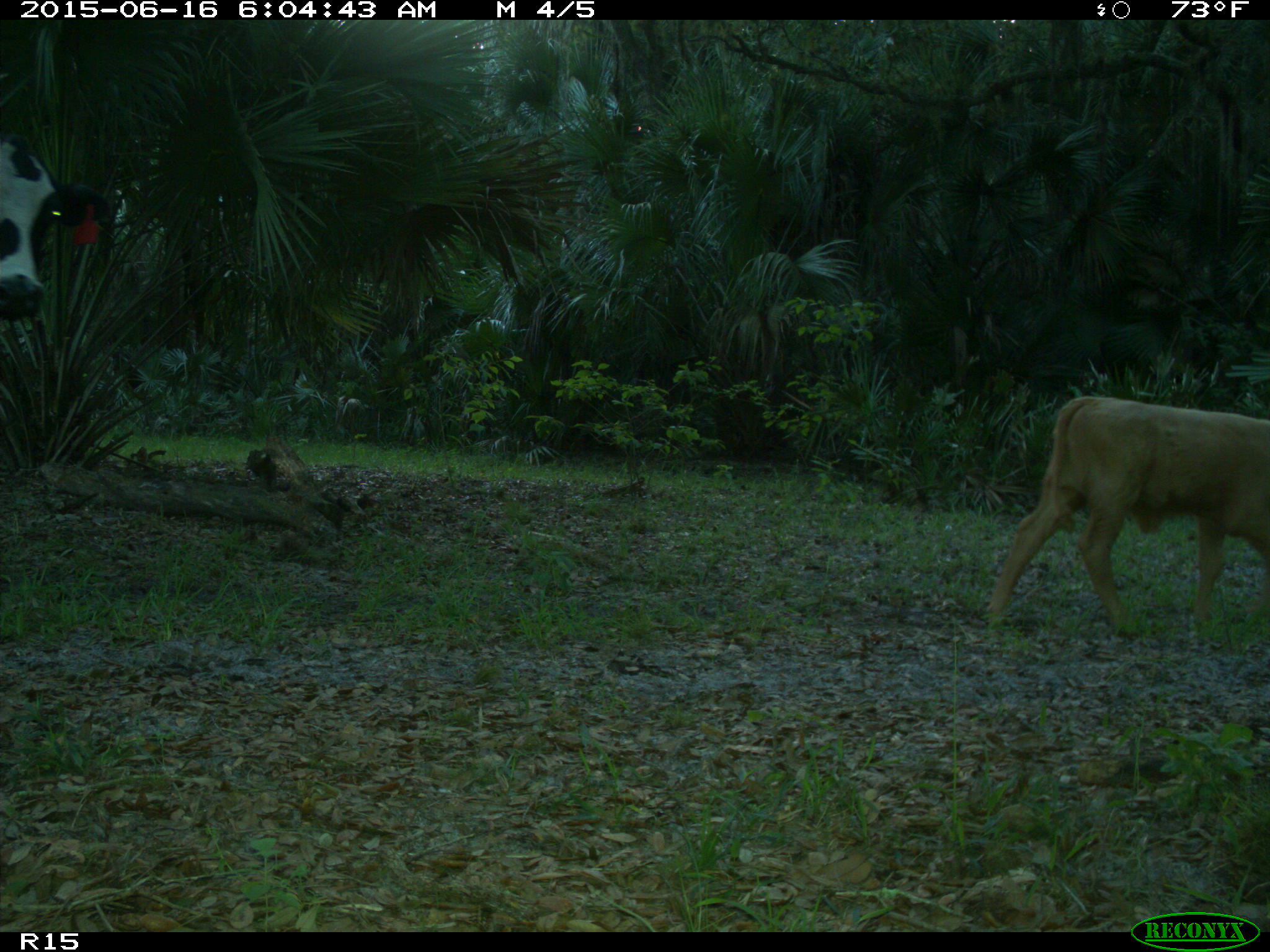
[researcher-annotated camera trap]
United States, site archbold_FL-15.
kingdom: Animalia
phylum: Chordata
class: Mammalia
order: Artiodactyla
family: Bovidae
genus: Bos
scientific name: Bos taurus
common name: domestic cow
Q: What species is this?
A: Bos taurus (domestic cow).